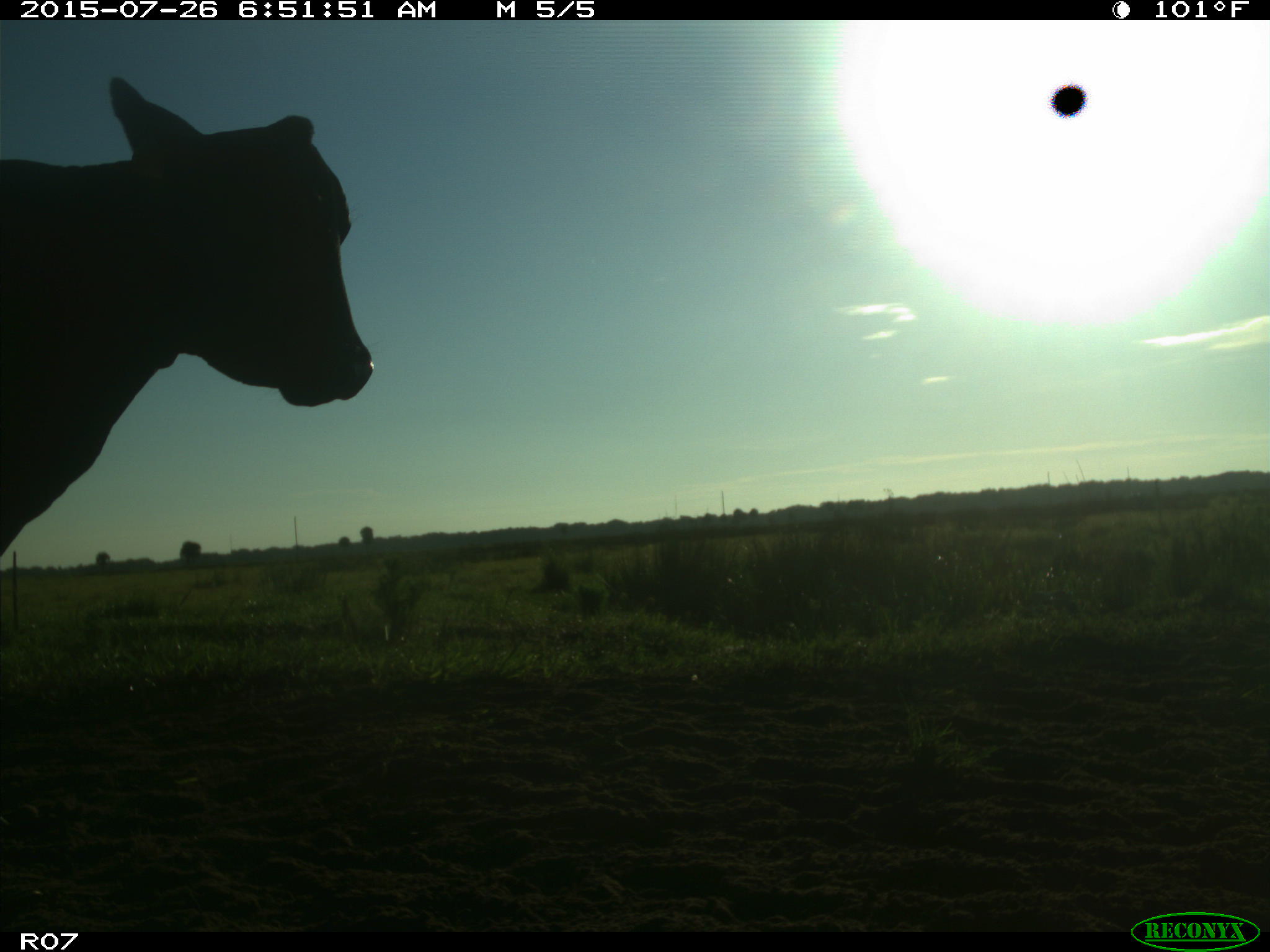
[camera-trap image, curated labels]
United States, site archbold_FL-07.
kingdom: Animalia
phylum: Chordata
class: Mammalia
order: Artiodactyla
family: Bovidae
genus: Bos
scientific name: Bos taurus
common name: domestic cow